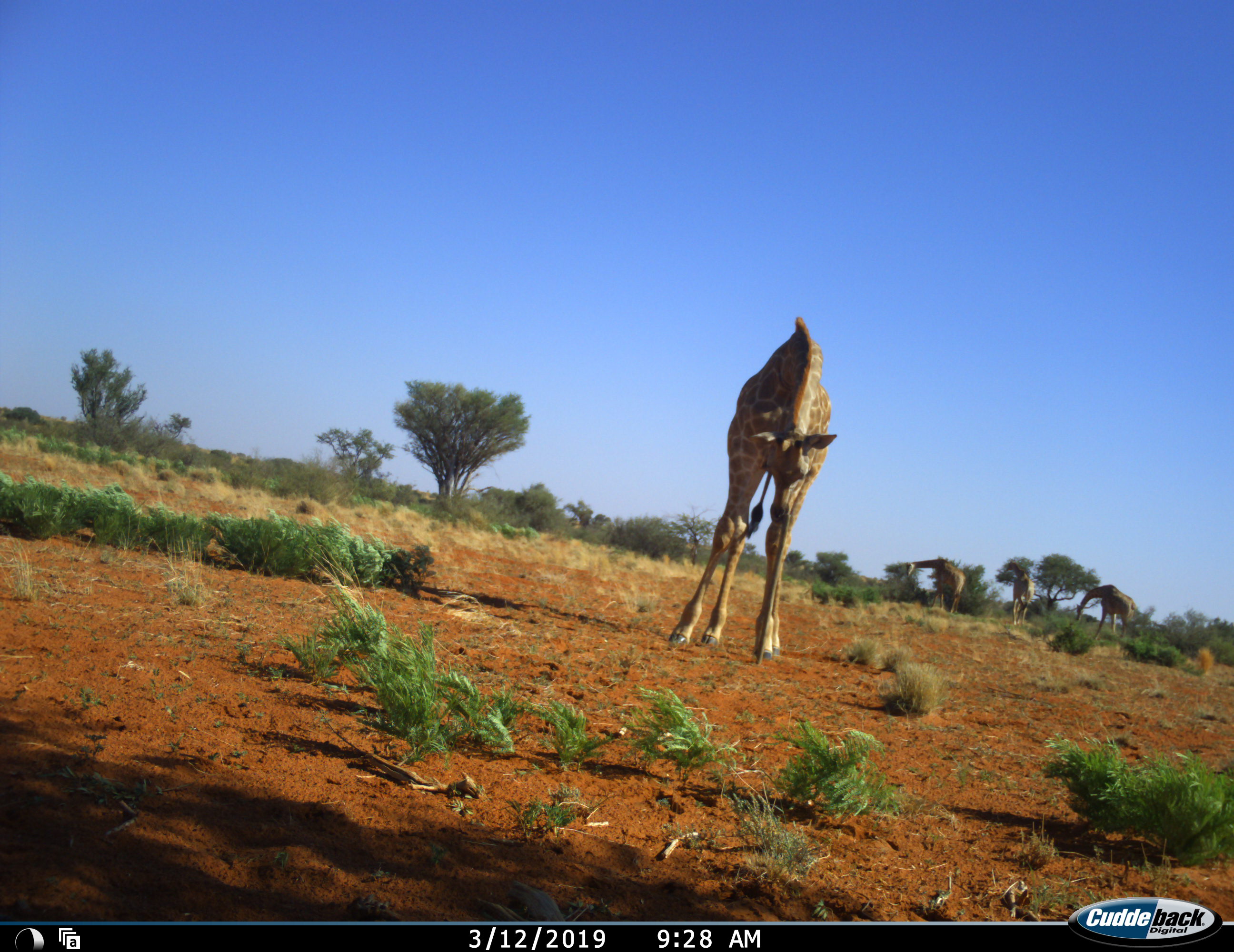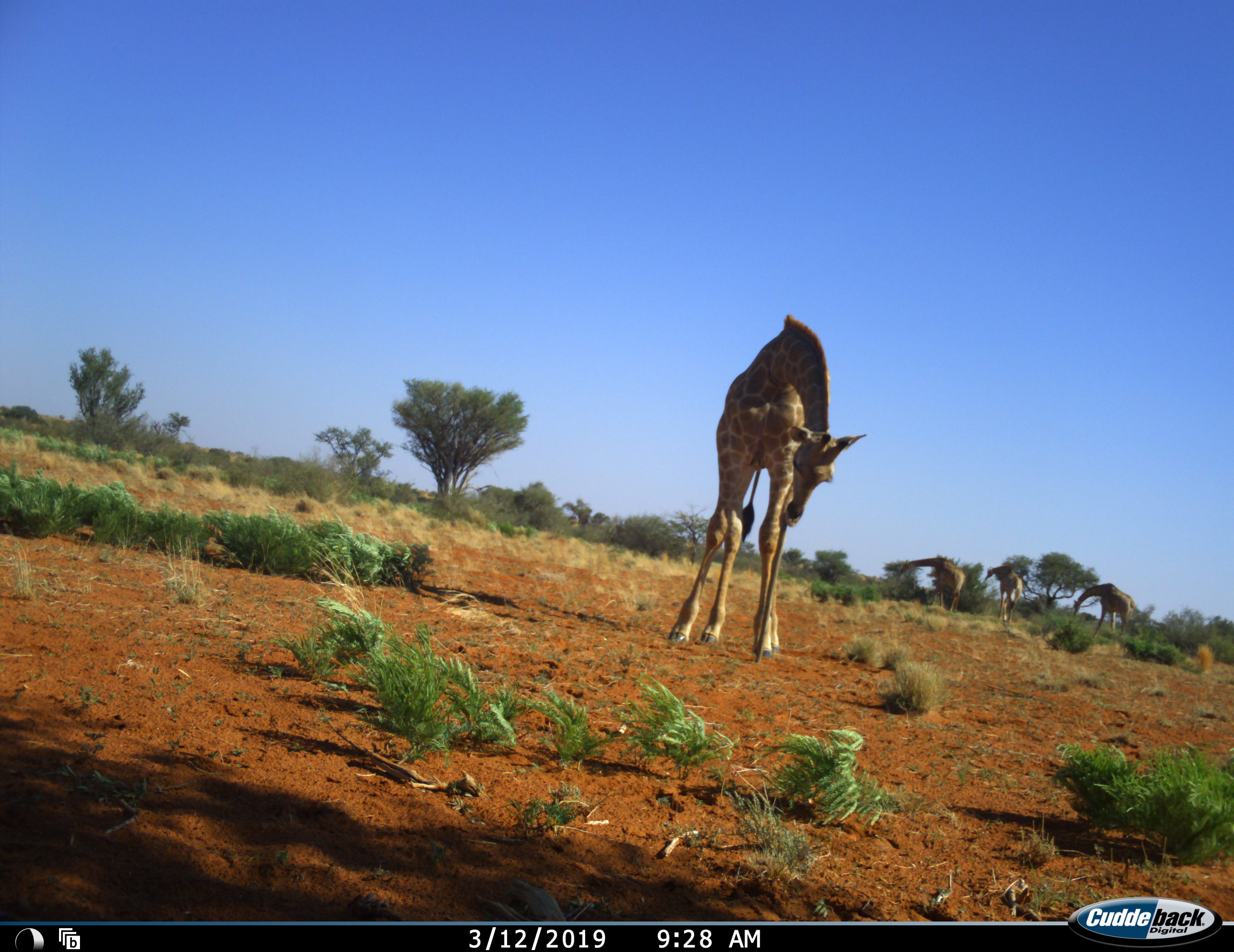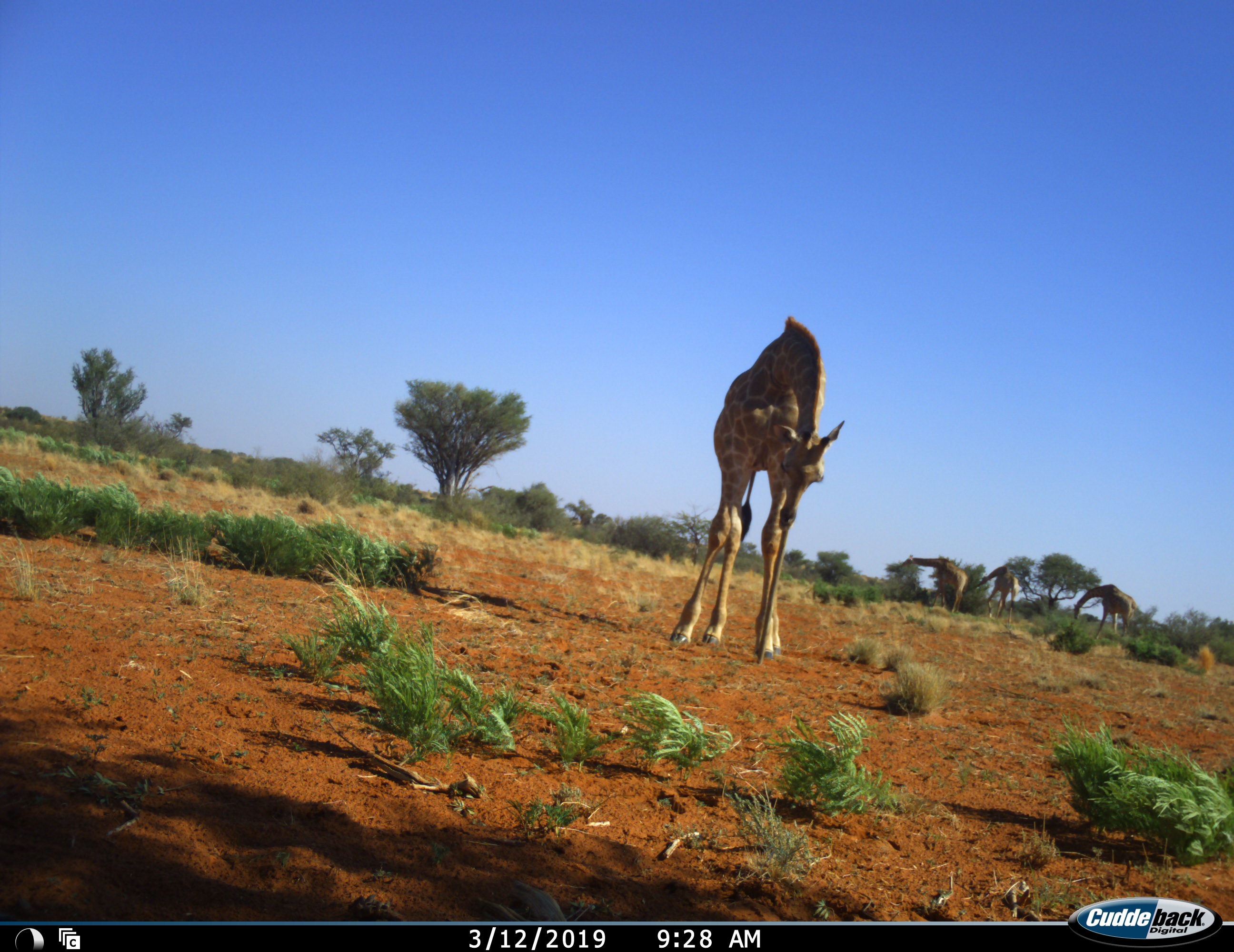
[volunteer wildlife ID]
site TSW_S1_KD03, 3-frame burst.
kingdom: Animalia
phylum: Chordata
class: Mammalia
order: Artiodactyla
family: Giraffidae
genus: Giraffa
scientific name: Giraffa camelopardalis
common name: giraffe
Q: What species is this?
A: Giraffe (Giraffa camelopardalis).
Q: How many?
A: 4.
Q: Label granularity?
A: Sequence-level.